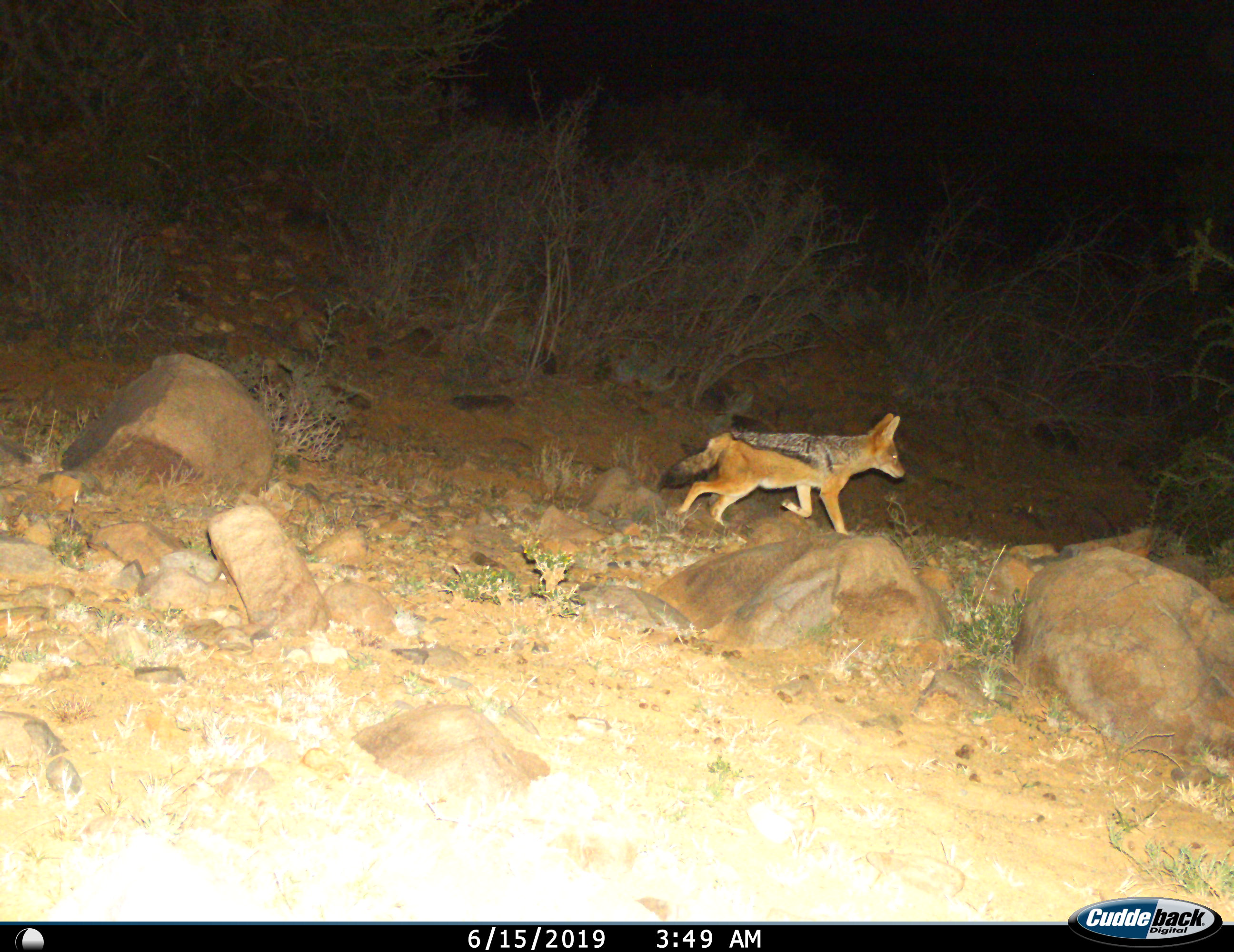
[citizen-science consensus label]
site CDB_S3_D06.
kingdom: Animalia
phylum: Chordata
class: Mammalia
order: Carnivora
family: Canidae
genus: Lupulella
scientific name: Lupulella mesomelas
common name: black-backed jackal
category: jackalblackbacked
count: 1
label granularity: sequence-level